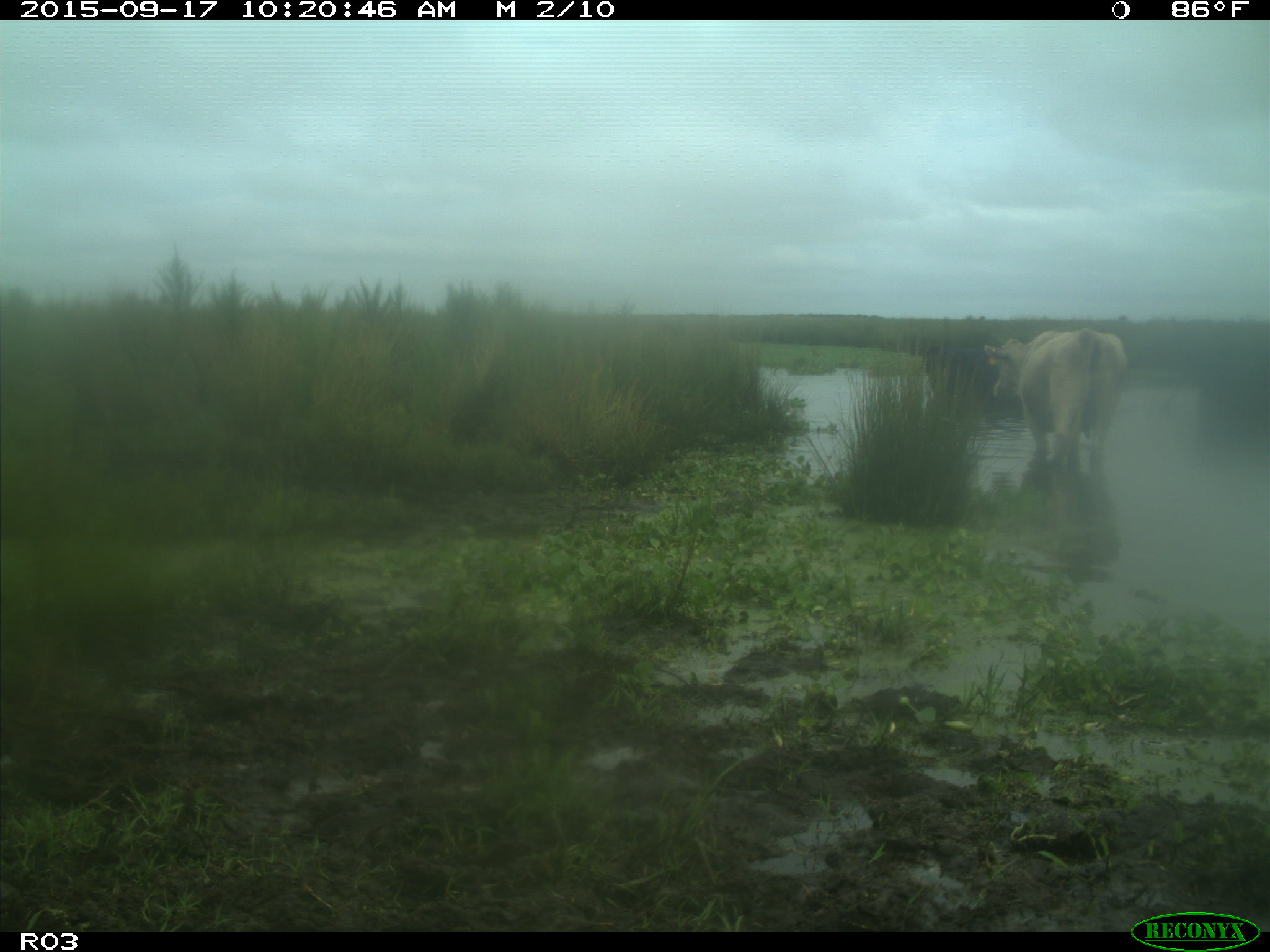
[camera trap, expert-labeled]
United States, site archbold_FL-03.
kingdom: Animalia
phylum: Chordata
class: Mammalia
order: Artiodactyla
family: Bovidae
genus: Bos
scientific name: Bos taurus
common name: domestic cow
Bos taurus (domestic cow).